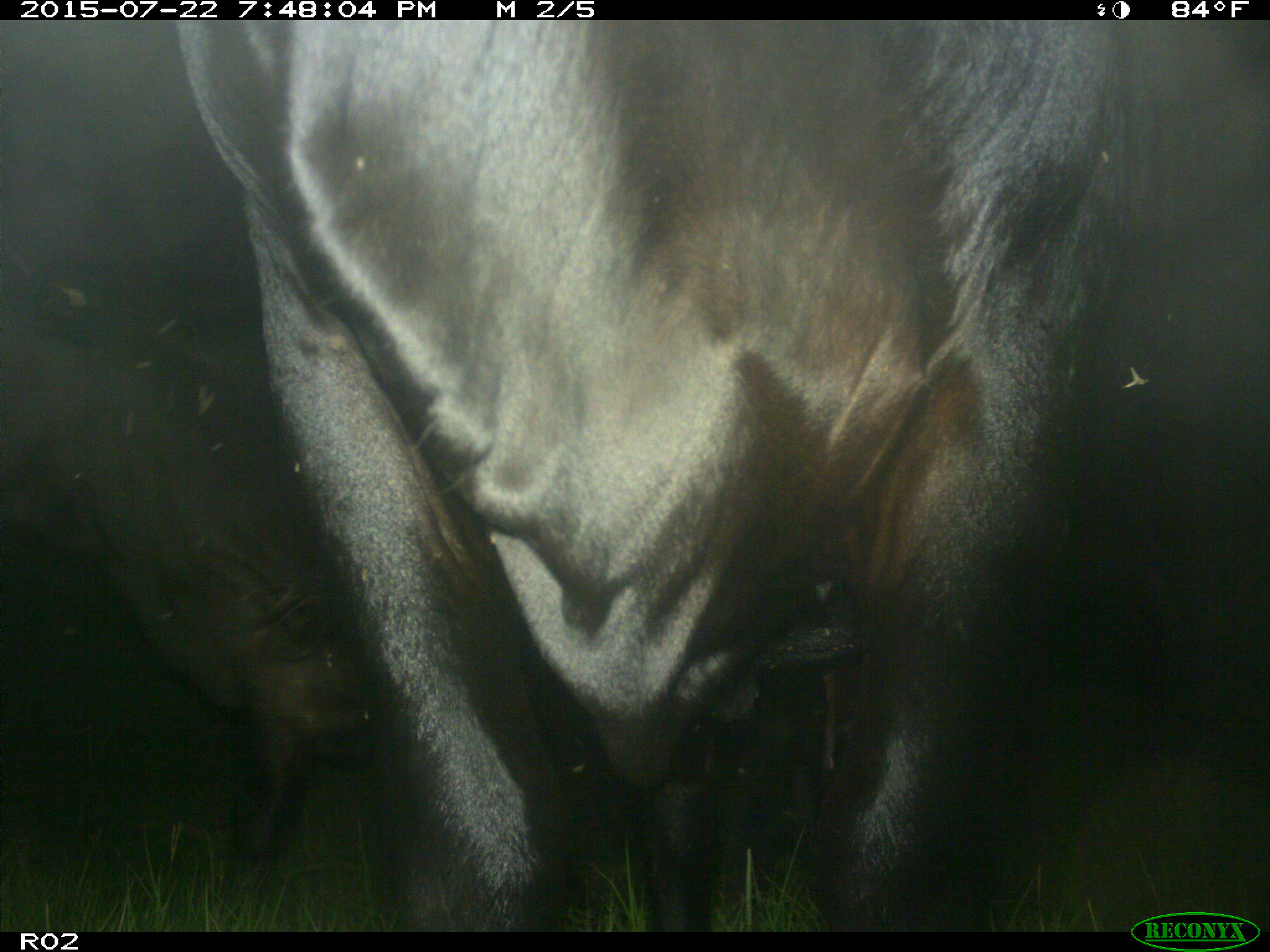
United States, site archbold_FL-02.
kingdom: Animalia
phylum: Chordata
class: Mammalia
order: Artiodactyla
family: Bovidae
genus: Bos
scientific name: Bos taurus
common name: domestic cow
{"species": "Bos taurus (domestic cow)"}